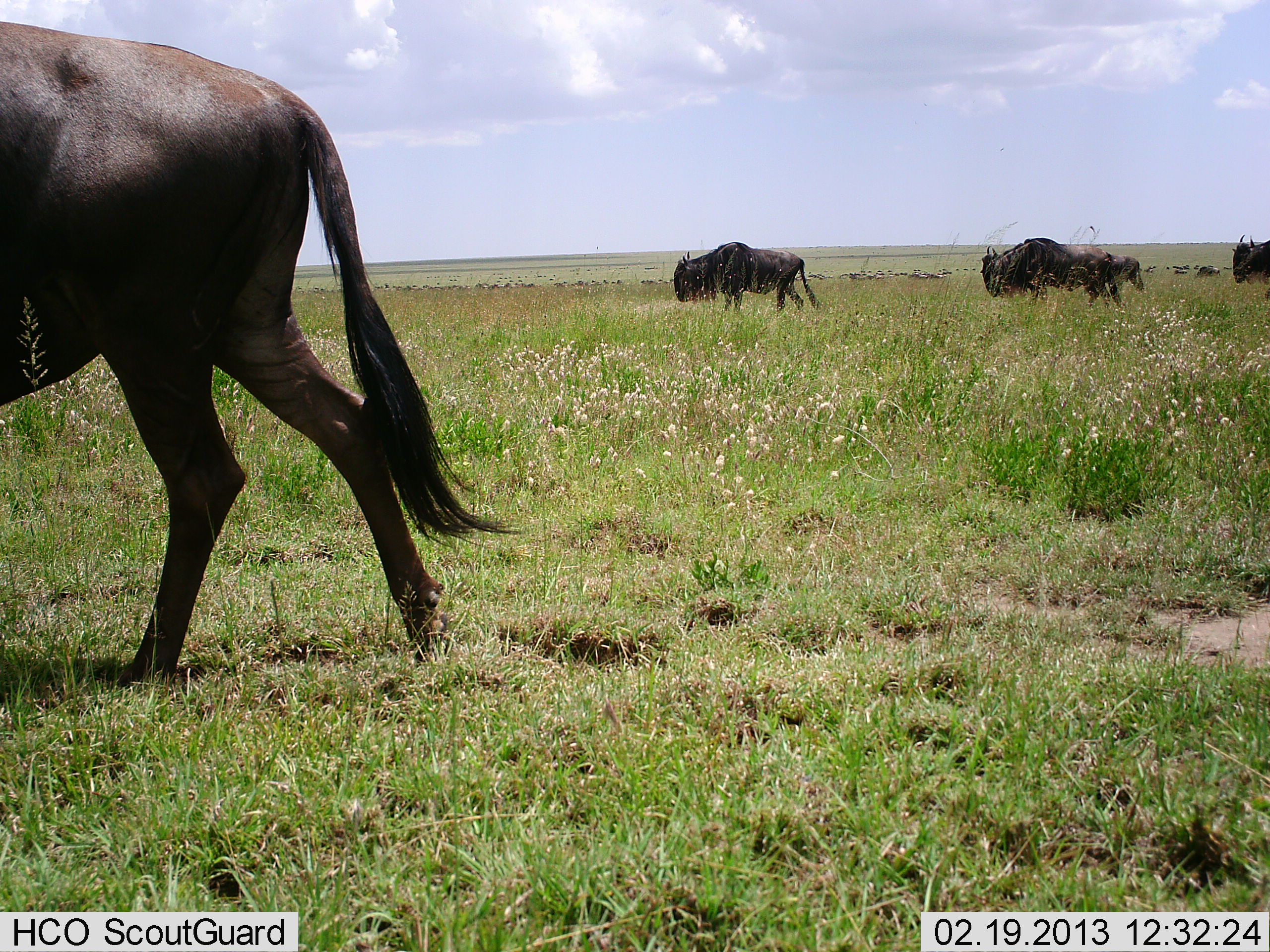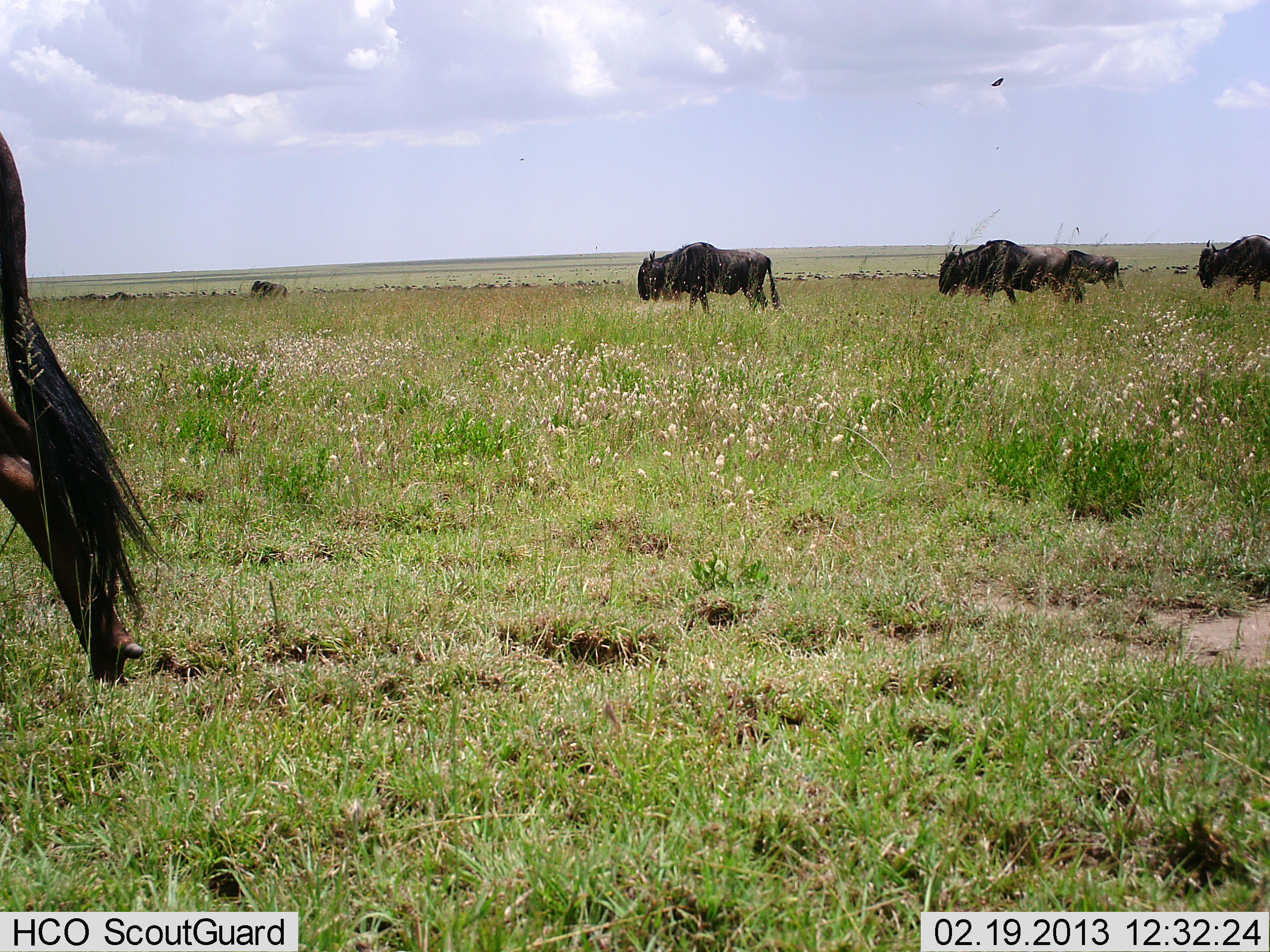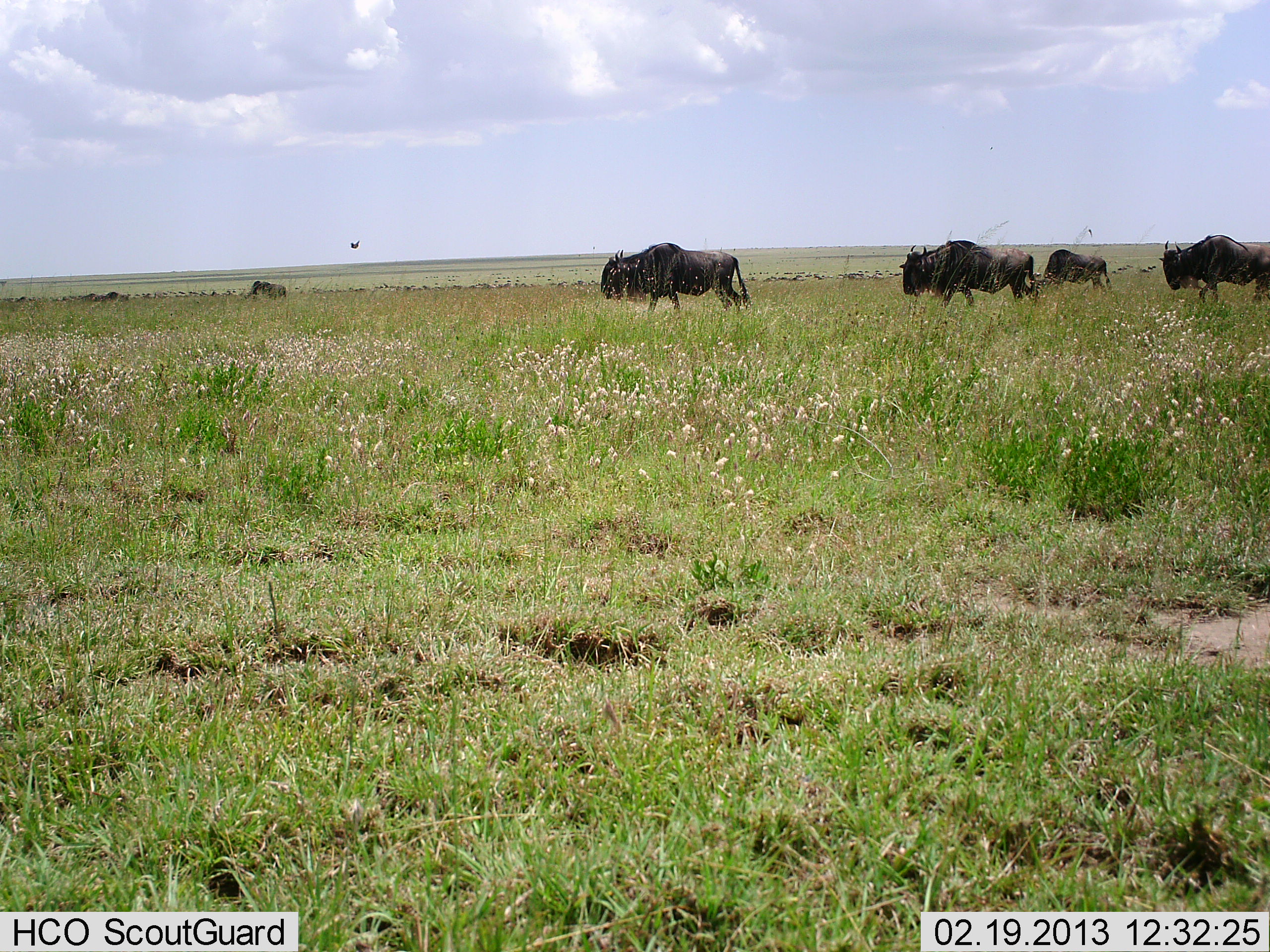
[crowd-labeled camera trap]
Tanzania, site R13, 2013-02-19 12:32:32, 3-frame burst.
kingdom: Animalia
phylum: Chordata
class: Mammalia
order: Artiodactyla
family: Bovidae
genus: Connochaetes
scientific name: Connochaetes taurinus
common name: blue wildebeest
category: wildebeest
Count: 6.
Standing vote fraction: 11%.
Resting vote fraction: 2%.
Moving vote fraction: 94%.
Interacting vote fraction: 2%.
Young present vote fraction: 0%.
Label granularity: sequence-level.